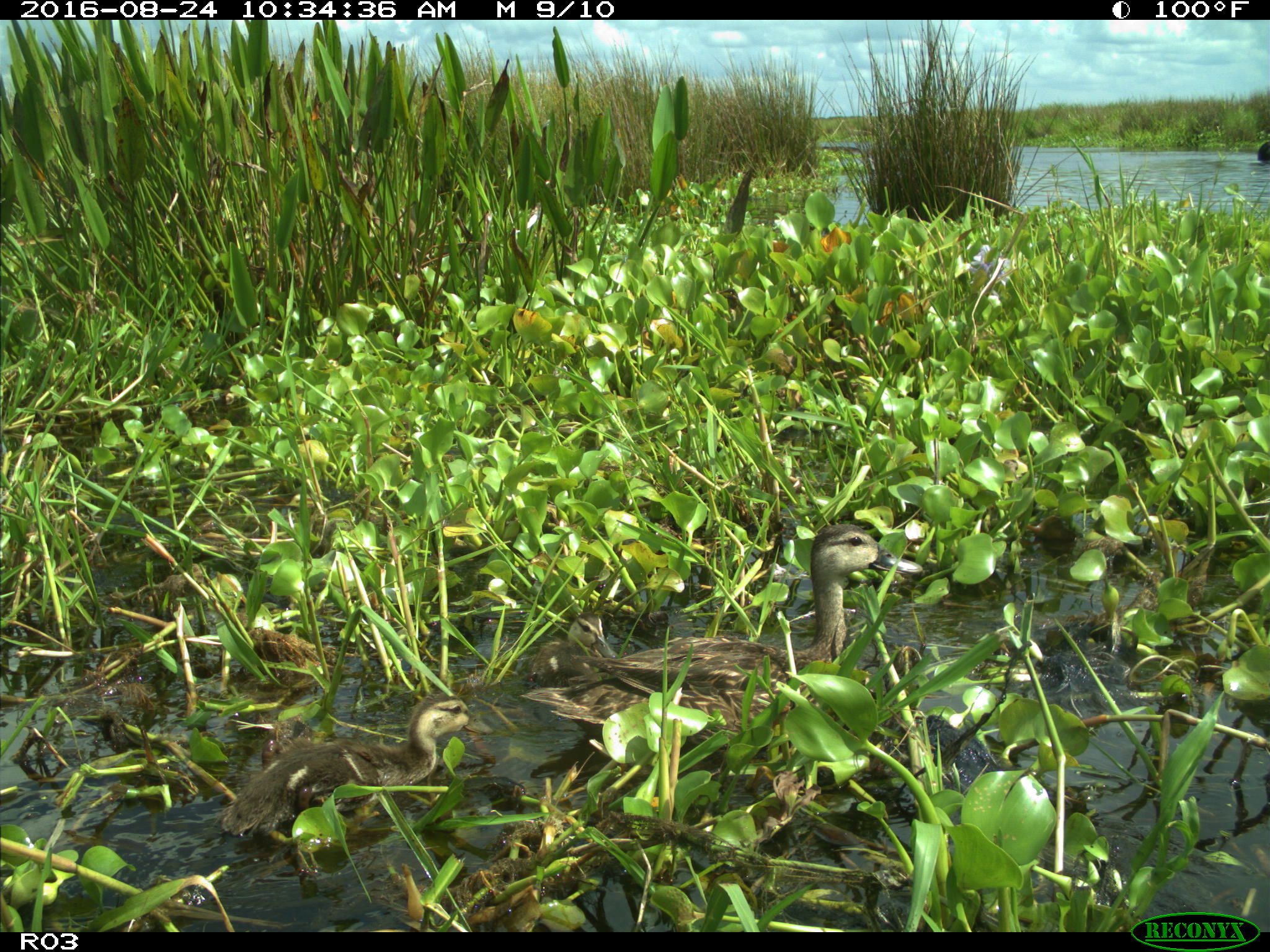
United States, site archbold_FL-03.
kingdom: Animalia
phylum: Chordata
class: Aves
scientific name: Aves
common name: birds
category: unidentified bird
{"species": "unidentified bird (birds) (Aves)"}